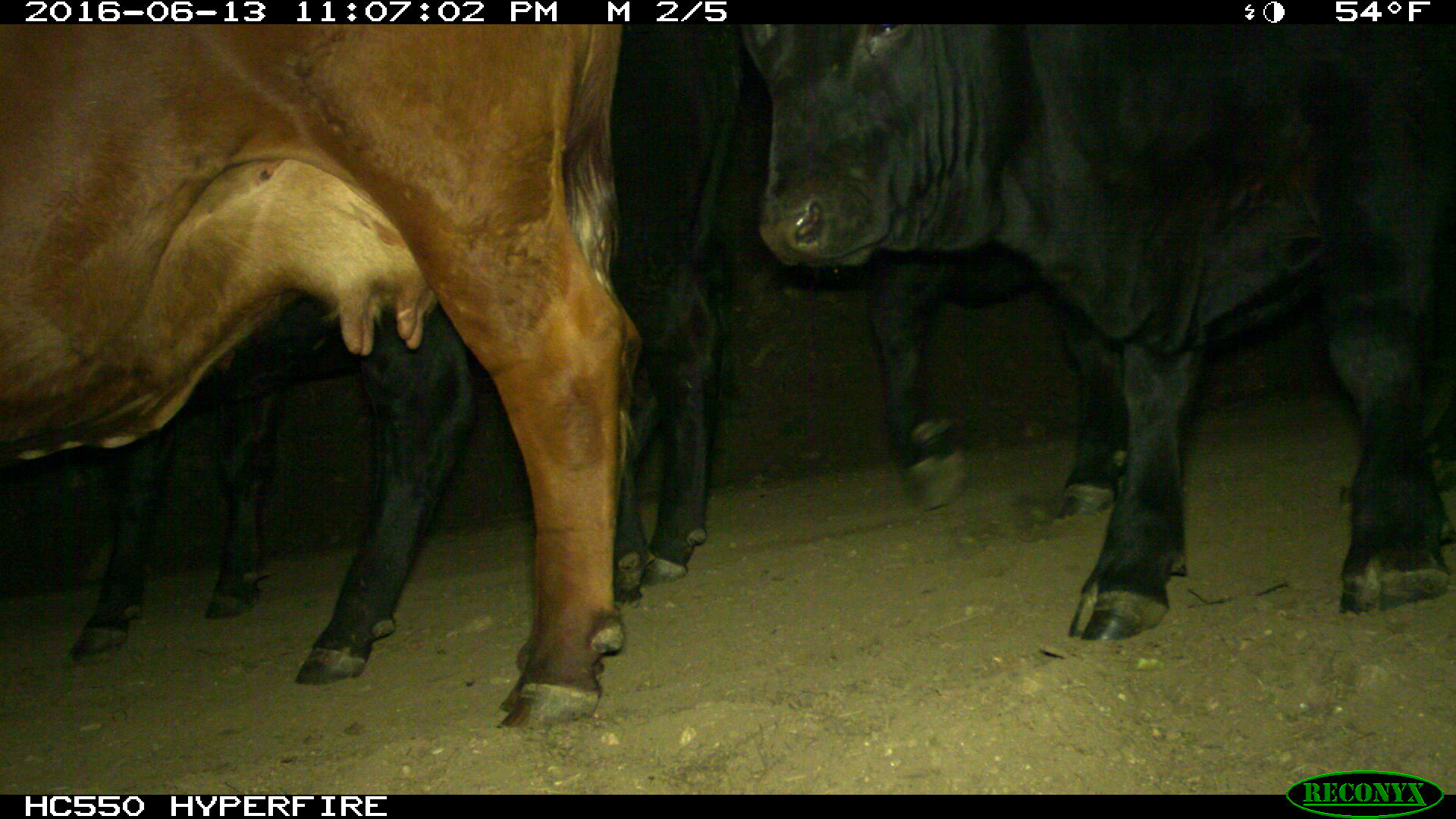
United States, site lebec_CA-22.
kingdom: Animalia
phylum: Chordata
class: Mammalia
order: Artiodactyla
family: Bovidae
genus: Bos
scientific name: Bos taurus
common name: domestic cow